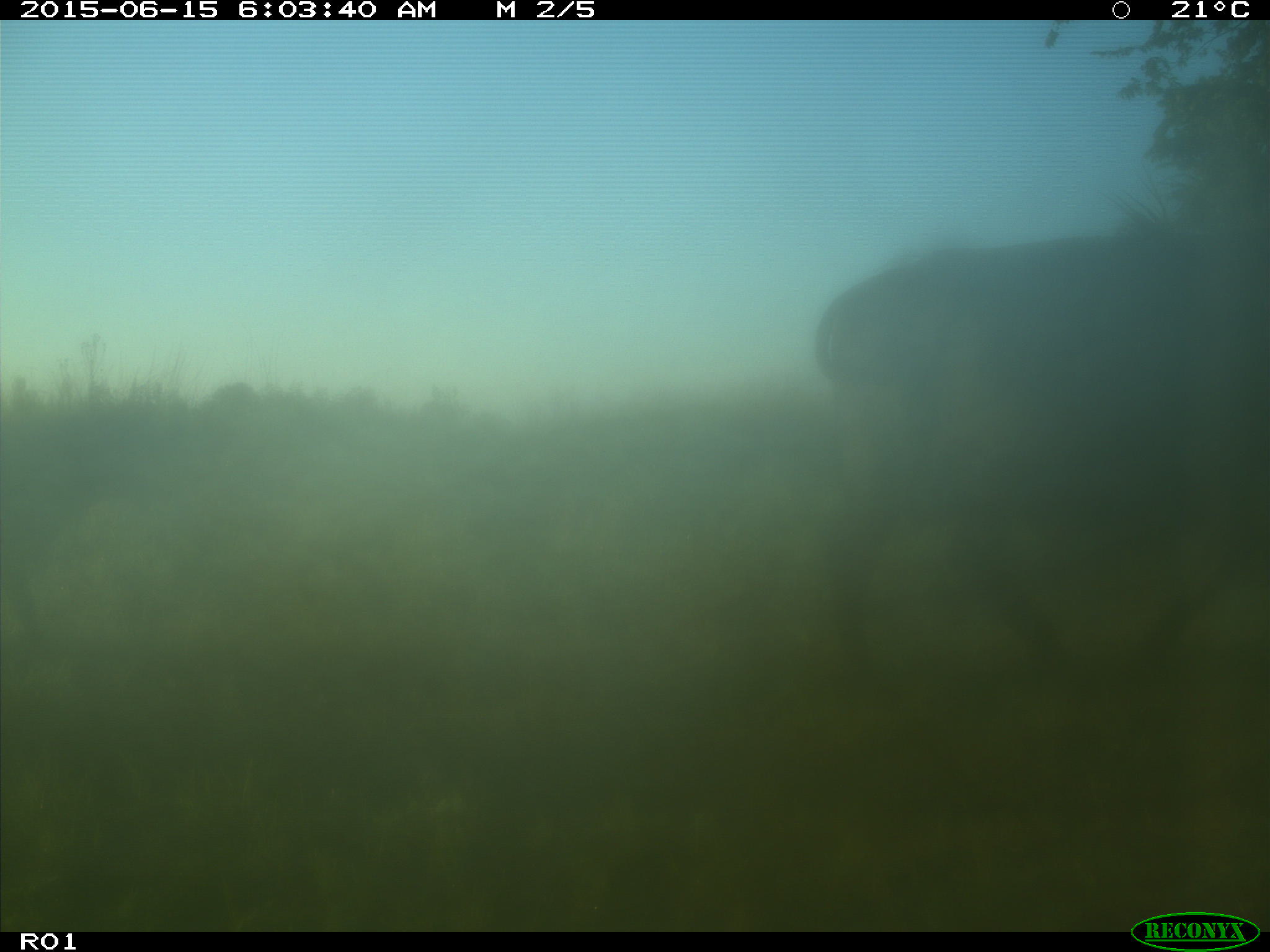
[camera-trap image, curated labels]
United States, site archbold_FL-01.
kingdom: Animalia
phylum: Chordata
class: Mammalia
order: Artiodactyla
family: Bovidae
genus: Bos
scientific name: Bos taurus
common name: domestic cow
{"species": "Bos taurus (domestic cow)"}